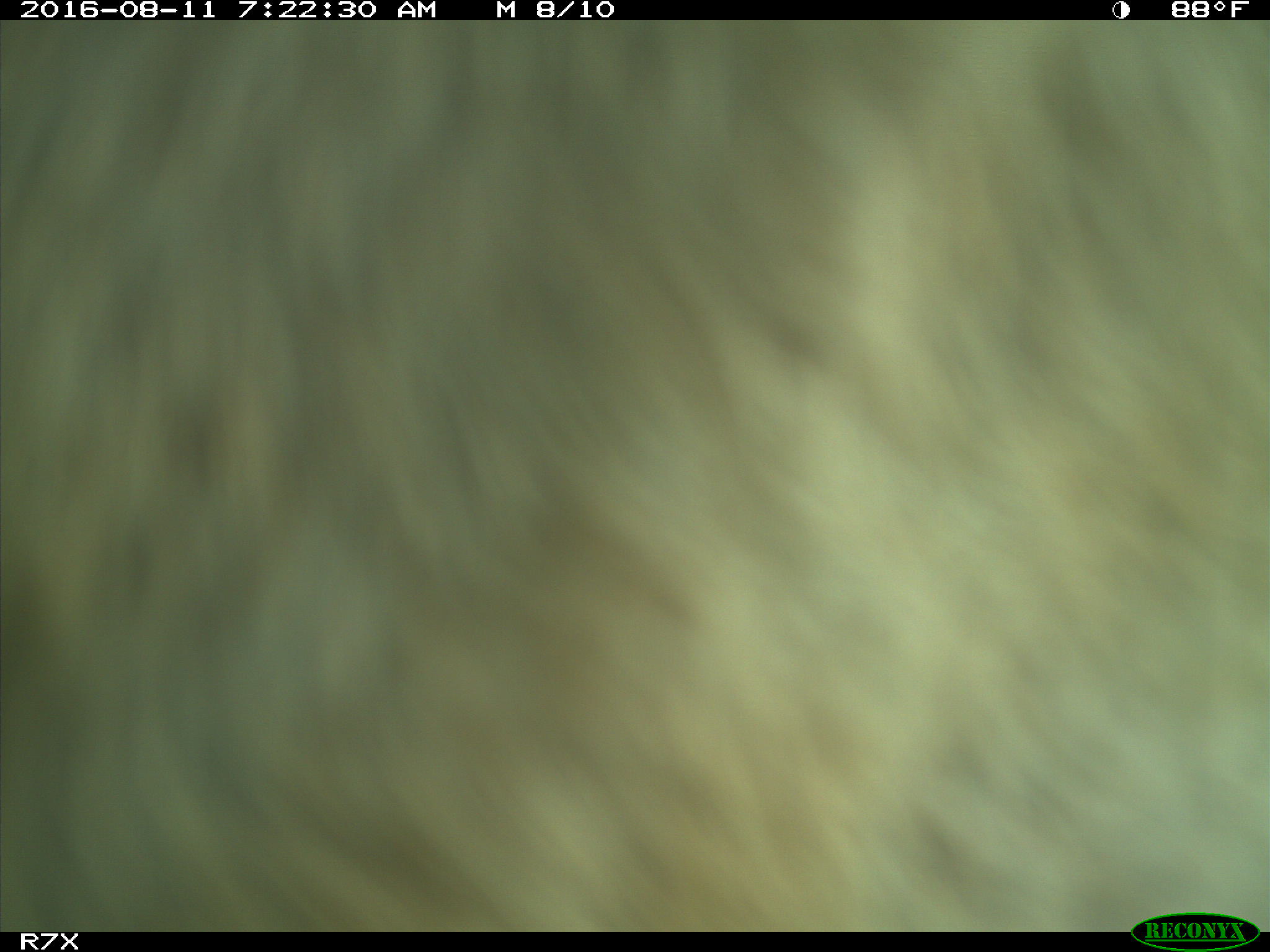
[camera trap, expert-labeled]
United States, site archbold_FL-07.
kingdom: Animalia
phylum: Chordata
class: Mammalia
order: Artiodactyla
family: Bovidae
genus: Bos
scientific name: Bos taurus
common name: domestic cow